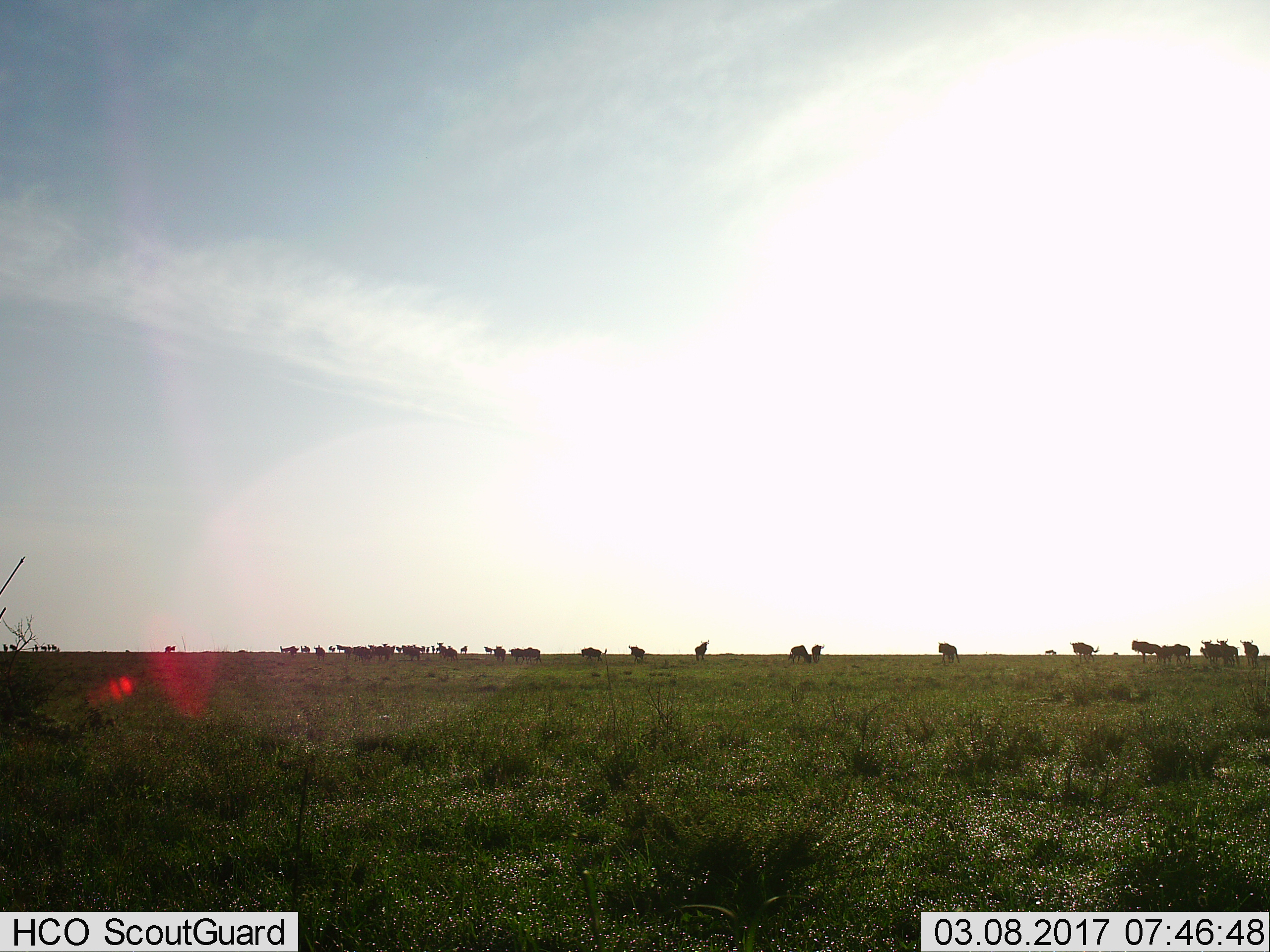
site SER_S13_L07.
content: unidentified animal